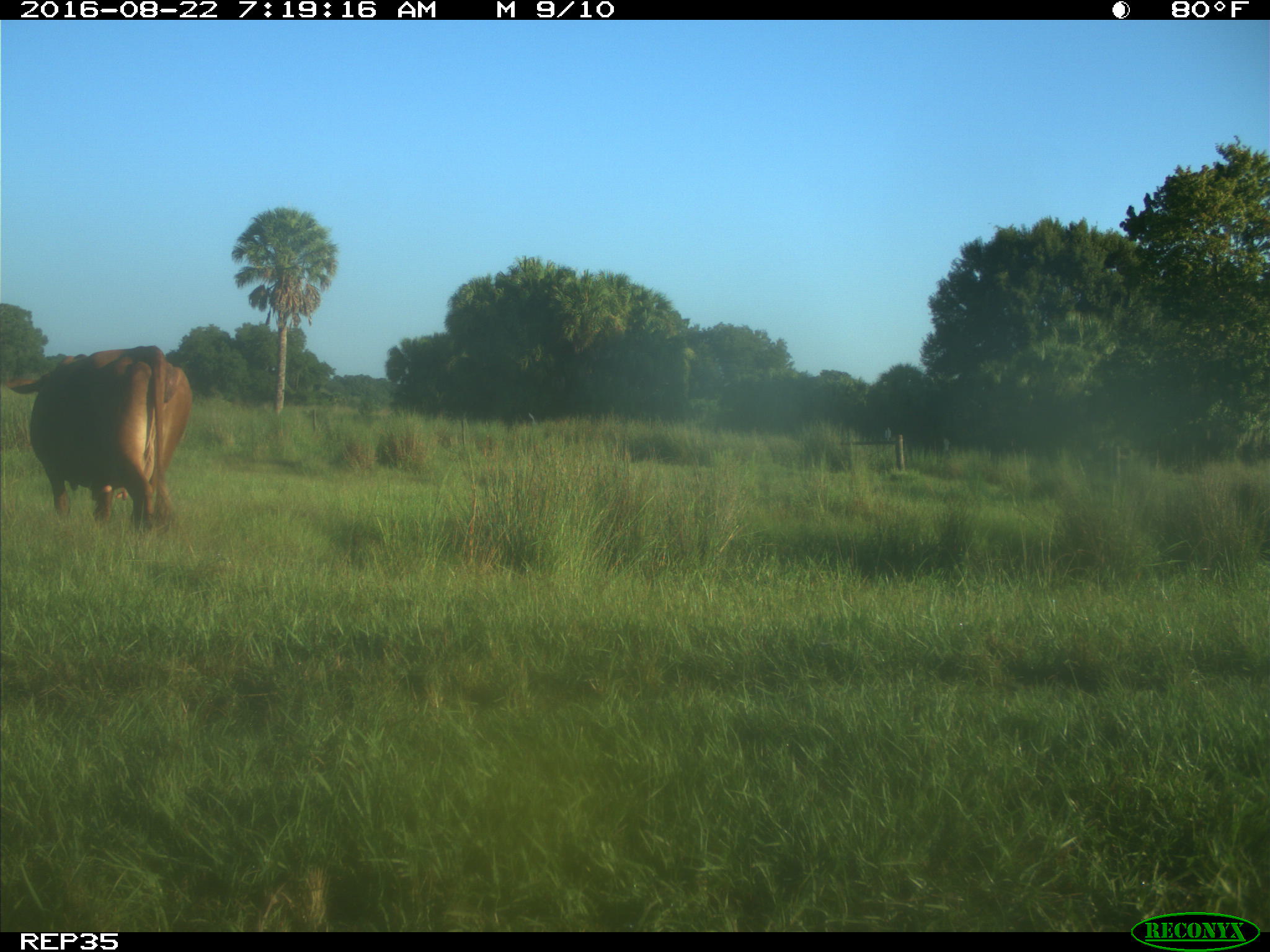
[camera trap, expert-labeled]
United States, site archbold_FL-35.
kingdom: Animalia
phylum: Chordata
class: Mammalia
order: Artiodactyla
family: Bovidae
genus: Bos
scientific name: Bos taurus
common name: domestic cow